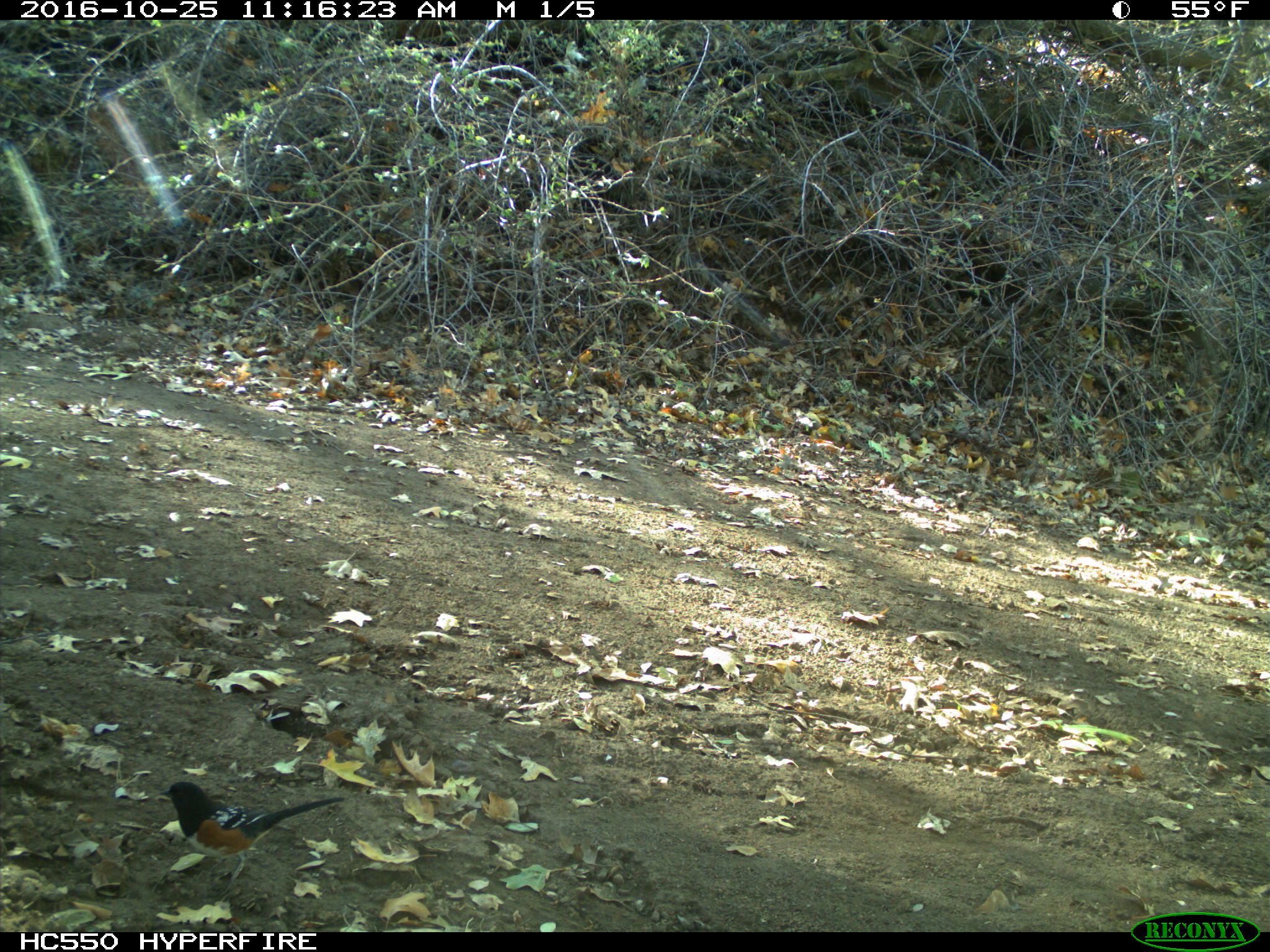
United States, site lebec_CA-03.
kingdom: Animalia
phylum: Chordata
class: Aves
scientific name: Aves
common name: birds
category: unidentified bird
Unidentified bird (birds) (Aves).